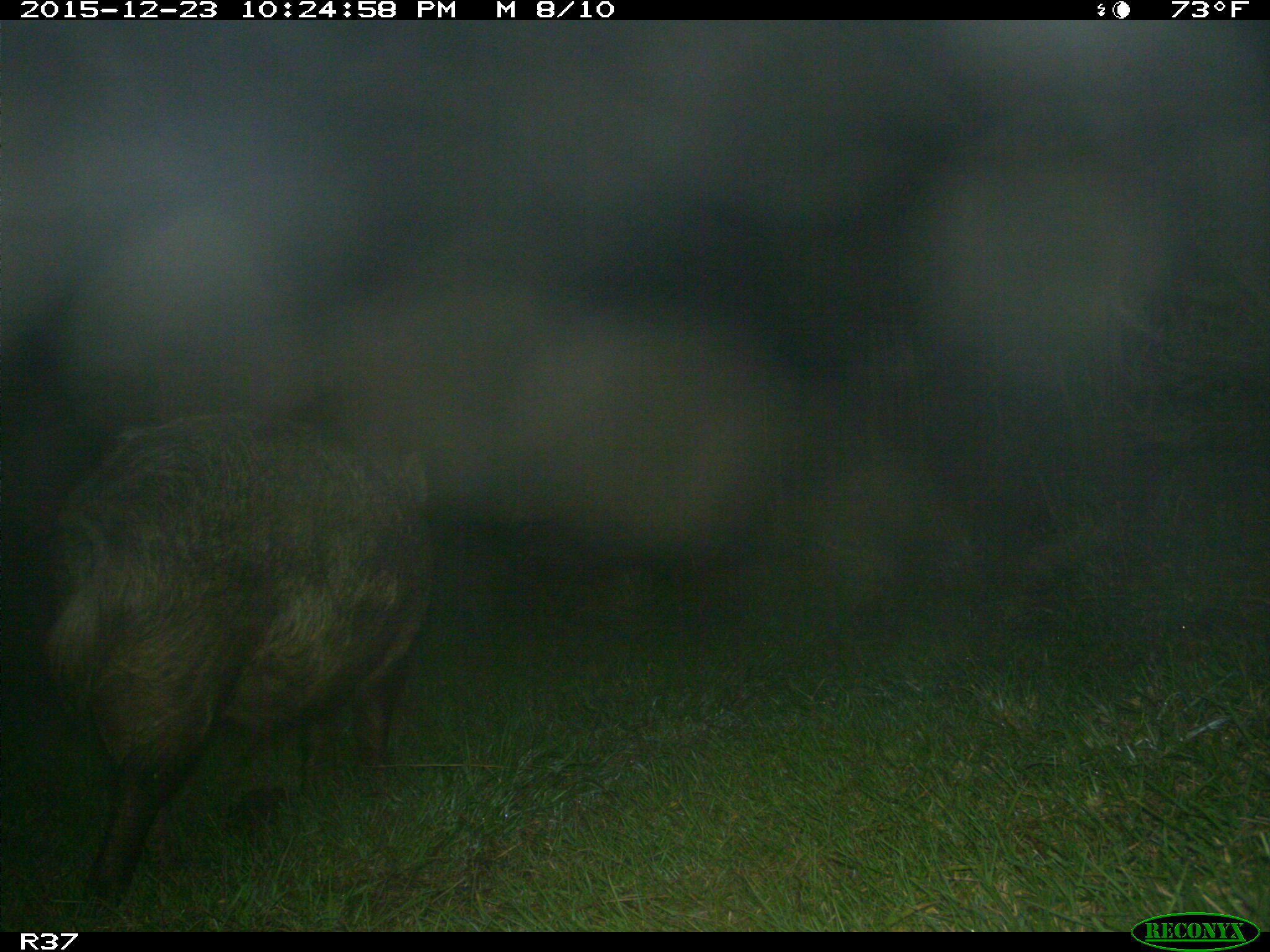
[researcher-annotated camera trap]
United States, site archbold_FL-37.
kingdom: Animalia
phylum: Chordata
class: Mammalia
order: Artiodactyla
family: Suidae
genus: Sus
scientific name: Sus scrofa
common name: wild boar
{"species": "Sus scrofa (wild boar)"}